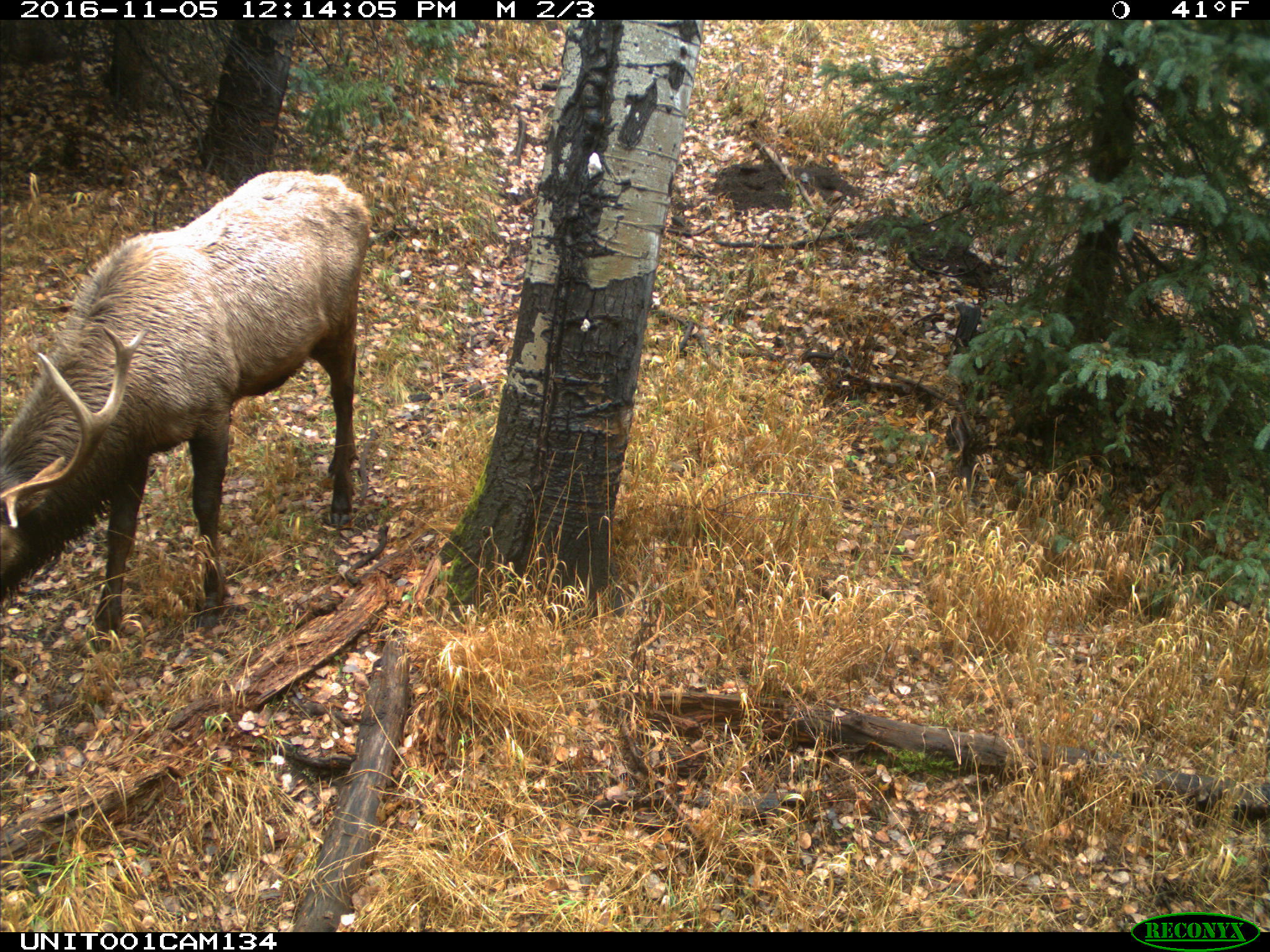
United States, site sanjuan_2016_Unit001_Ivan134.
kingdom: Animalia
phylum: Chordata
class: Mammalia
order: Artiodactyla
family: Cervidae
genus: Cervus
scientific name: Cervus elaphus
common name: red deer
Cervus elaphus (red deer).